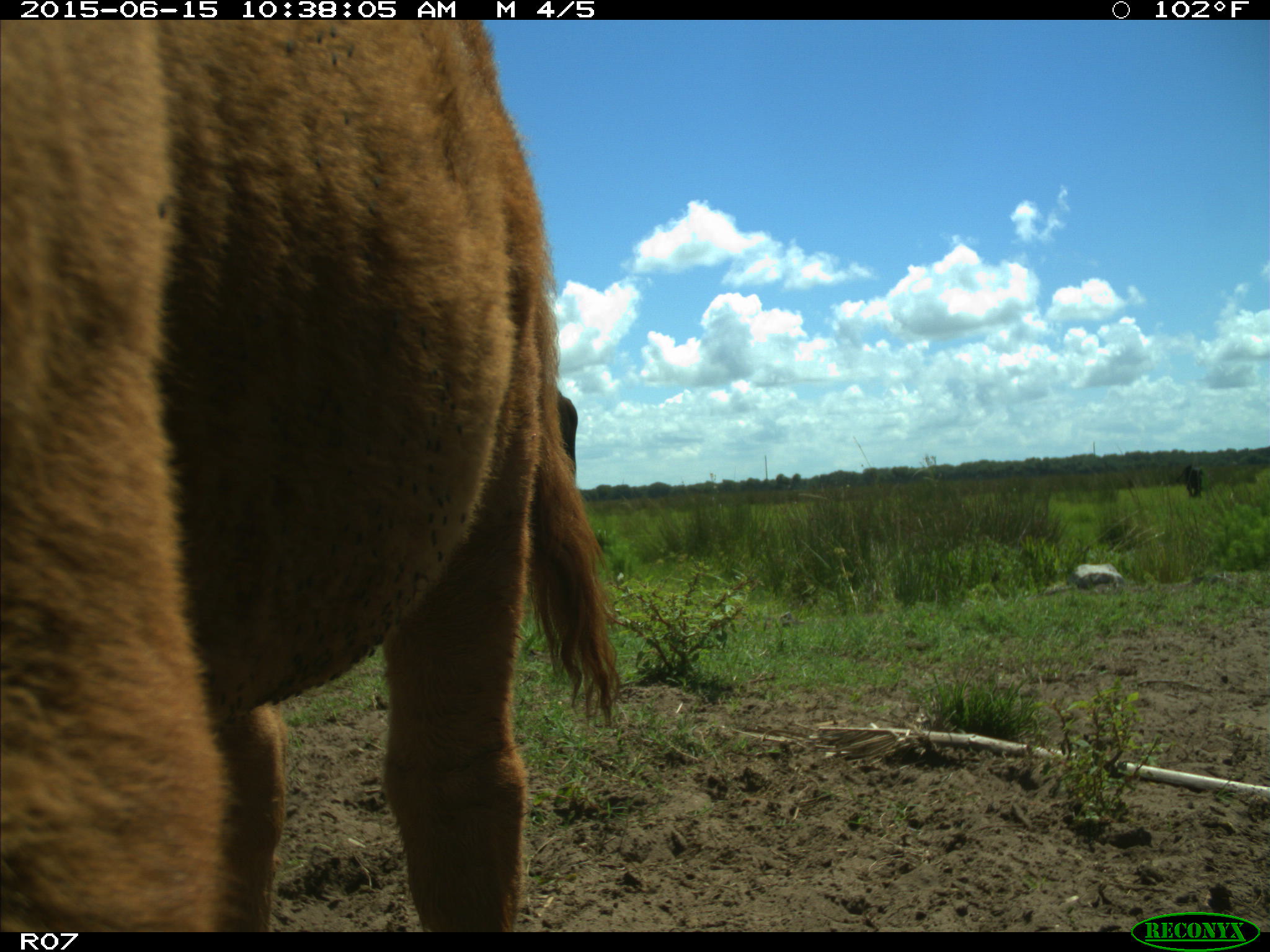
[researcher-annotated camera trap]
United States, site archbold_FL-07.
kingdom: Animalia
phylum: Chordata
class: Mammalia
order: Artiodactyla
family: Bovidae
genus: Bos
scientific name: Bos taurus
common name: domestic cow